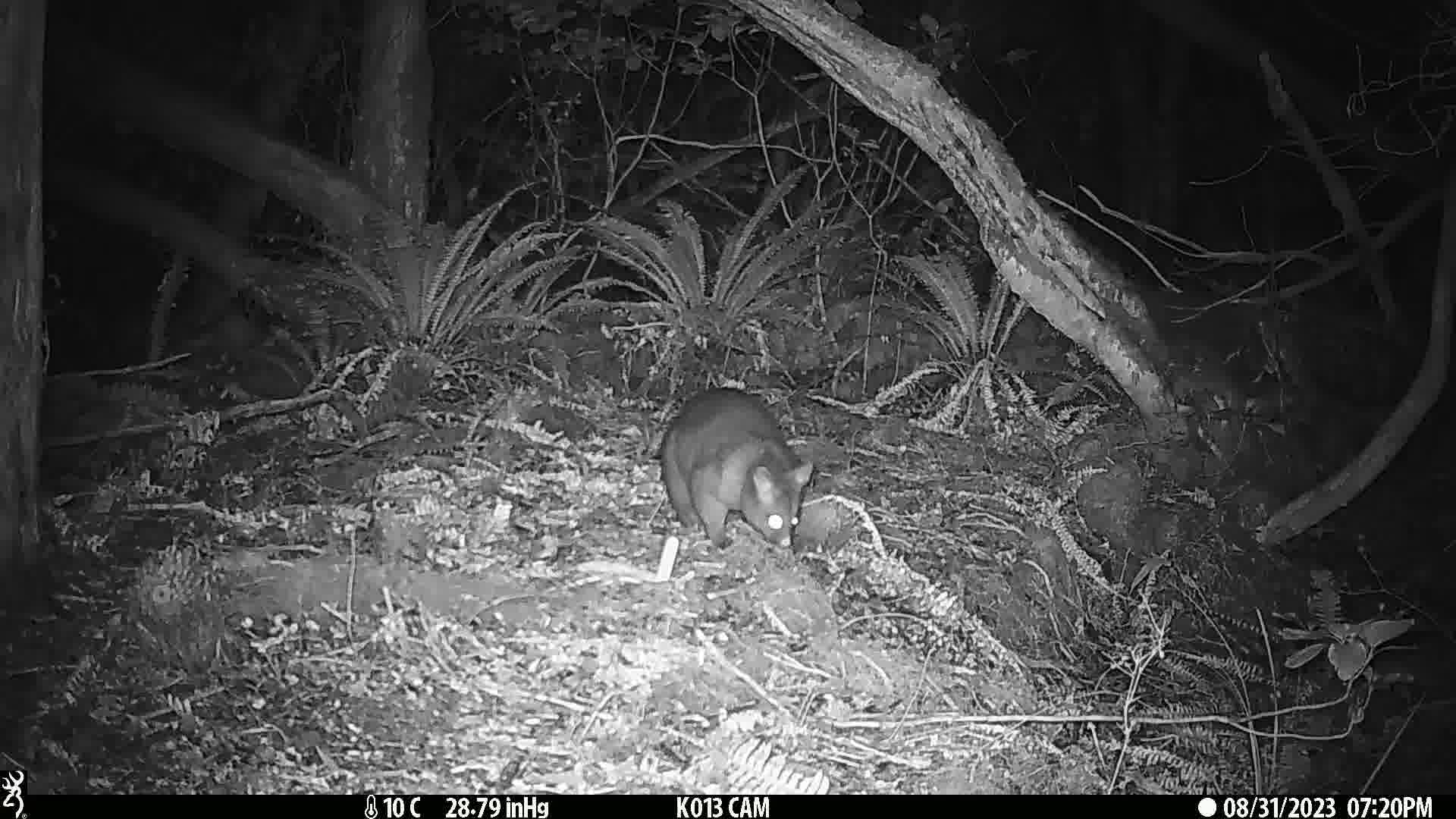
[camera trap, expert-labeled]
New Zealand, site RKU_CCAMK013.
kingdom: Animalia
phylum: Chordata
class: Mammalia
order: Diprotodontia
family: Phalangeridae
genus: Trichosurus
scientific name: Trichosurus vulpecula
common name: common brushtail possum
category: possum